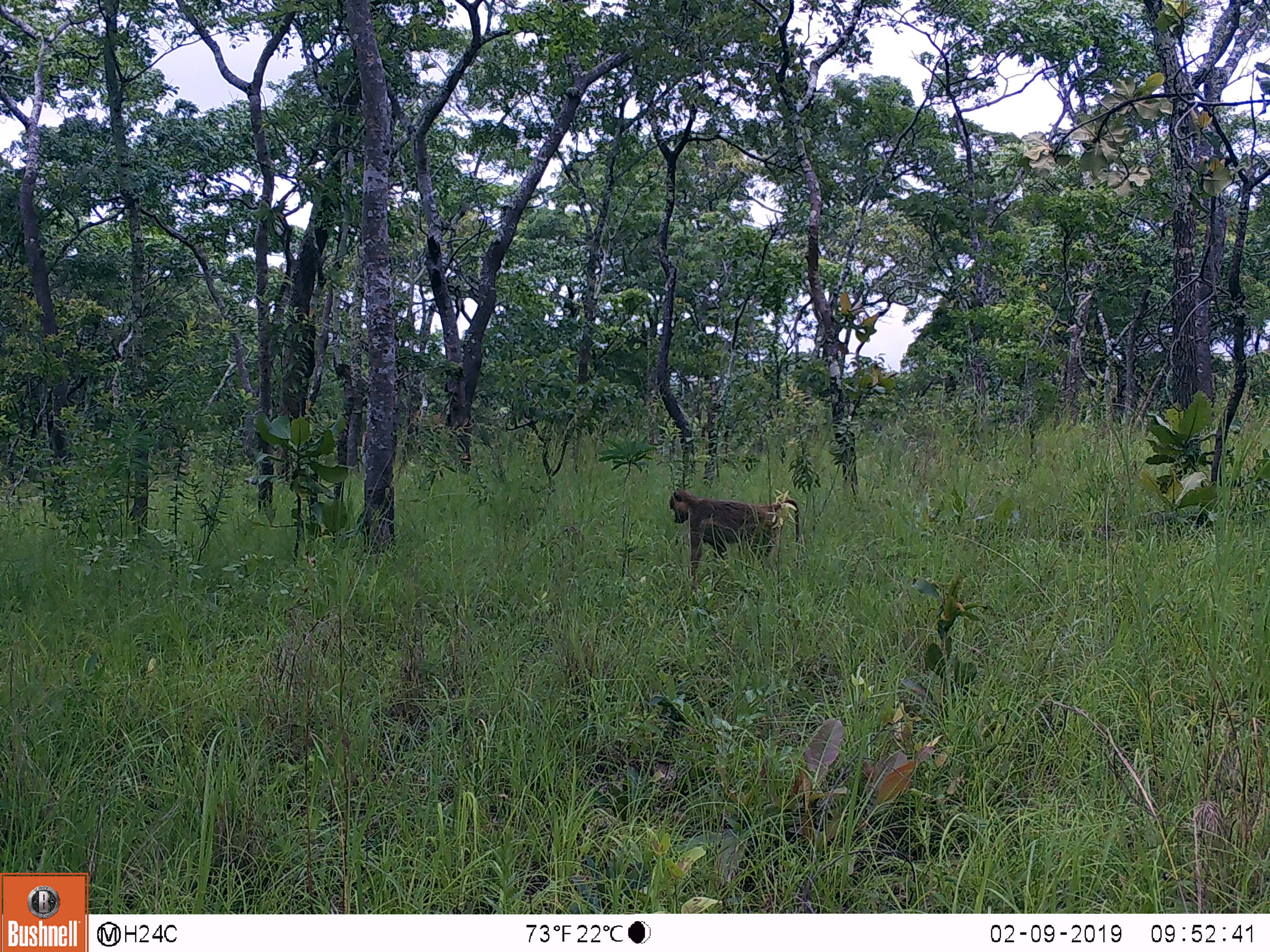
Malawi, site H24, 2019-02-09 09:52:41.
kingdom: Animalia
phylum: Chordata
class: Mammalia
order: Primates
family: Cercopithecidae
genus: Papio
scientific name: Papio cynocephalus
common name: yellow baboon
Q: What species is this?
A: Yellow baboon (Papio cynocephalus).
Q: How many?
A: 1.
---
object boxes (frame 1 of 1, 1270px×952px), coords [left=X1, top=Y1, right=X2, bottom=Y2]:
yellow baboon: [left=664, top=486, right=804, bottom=577]